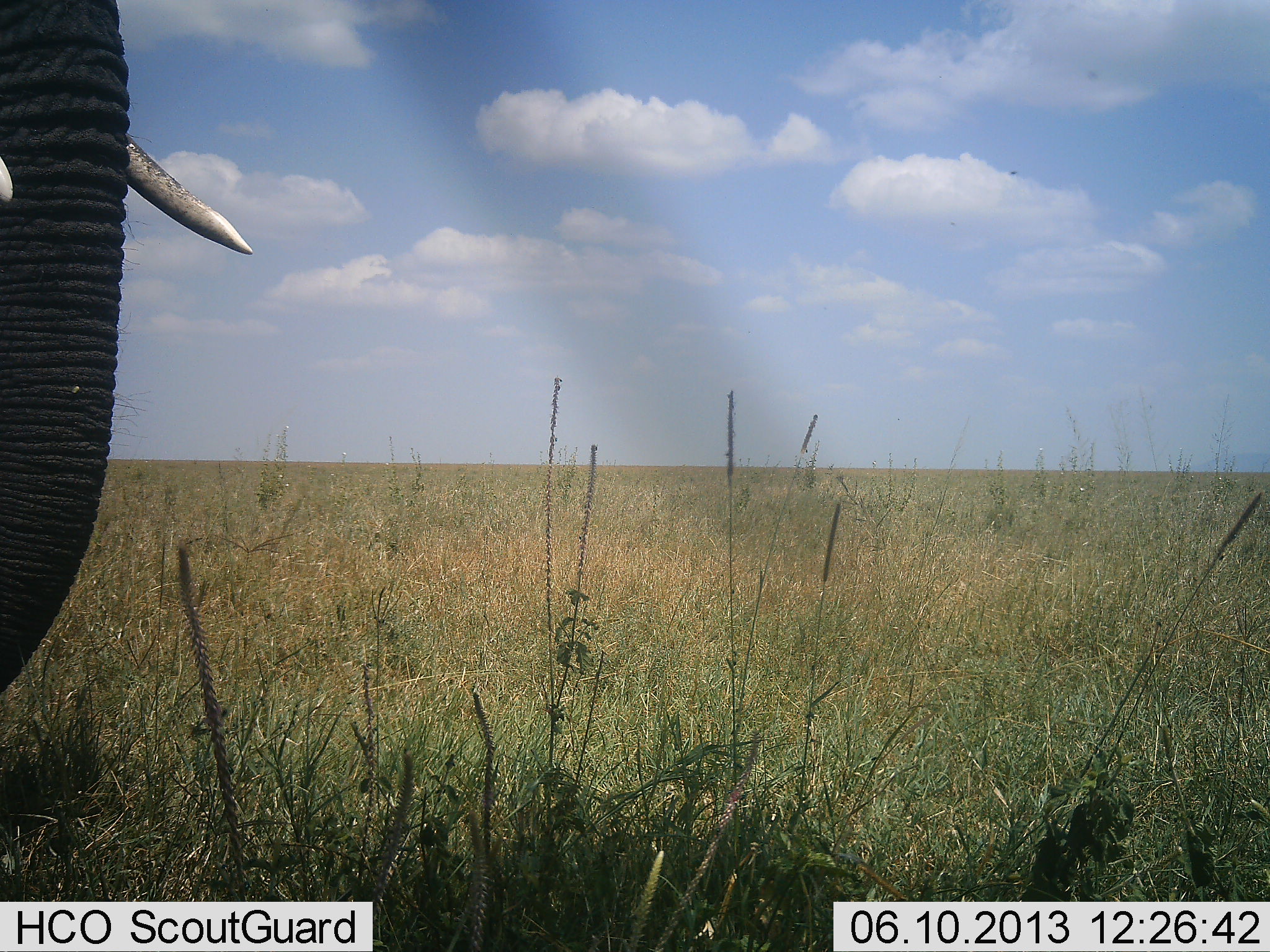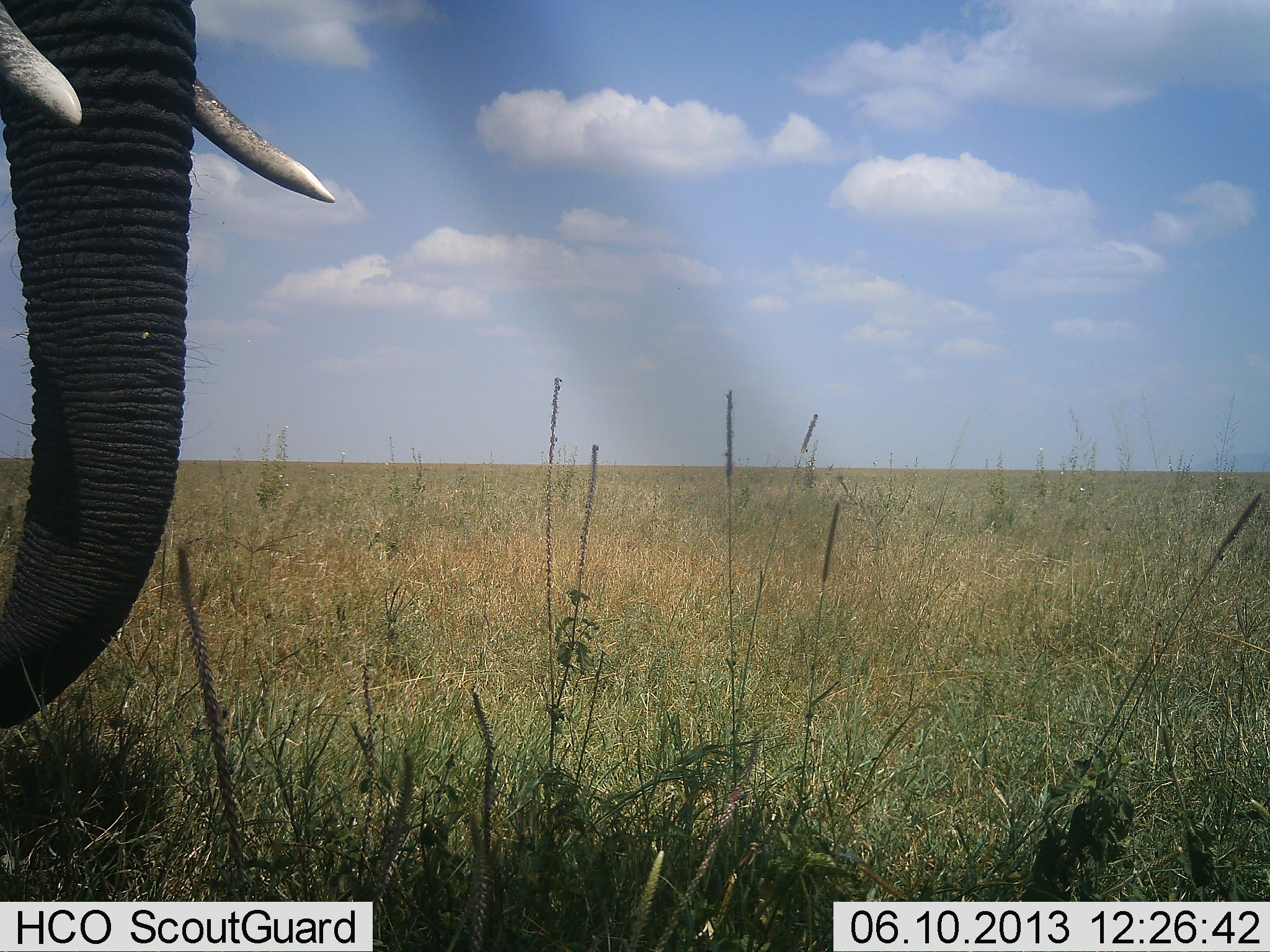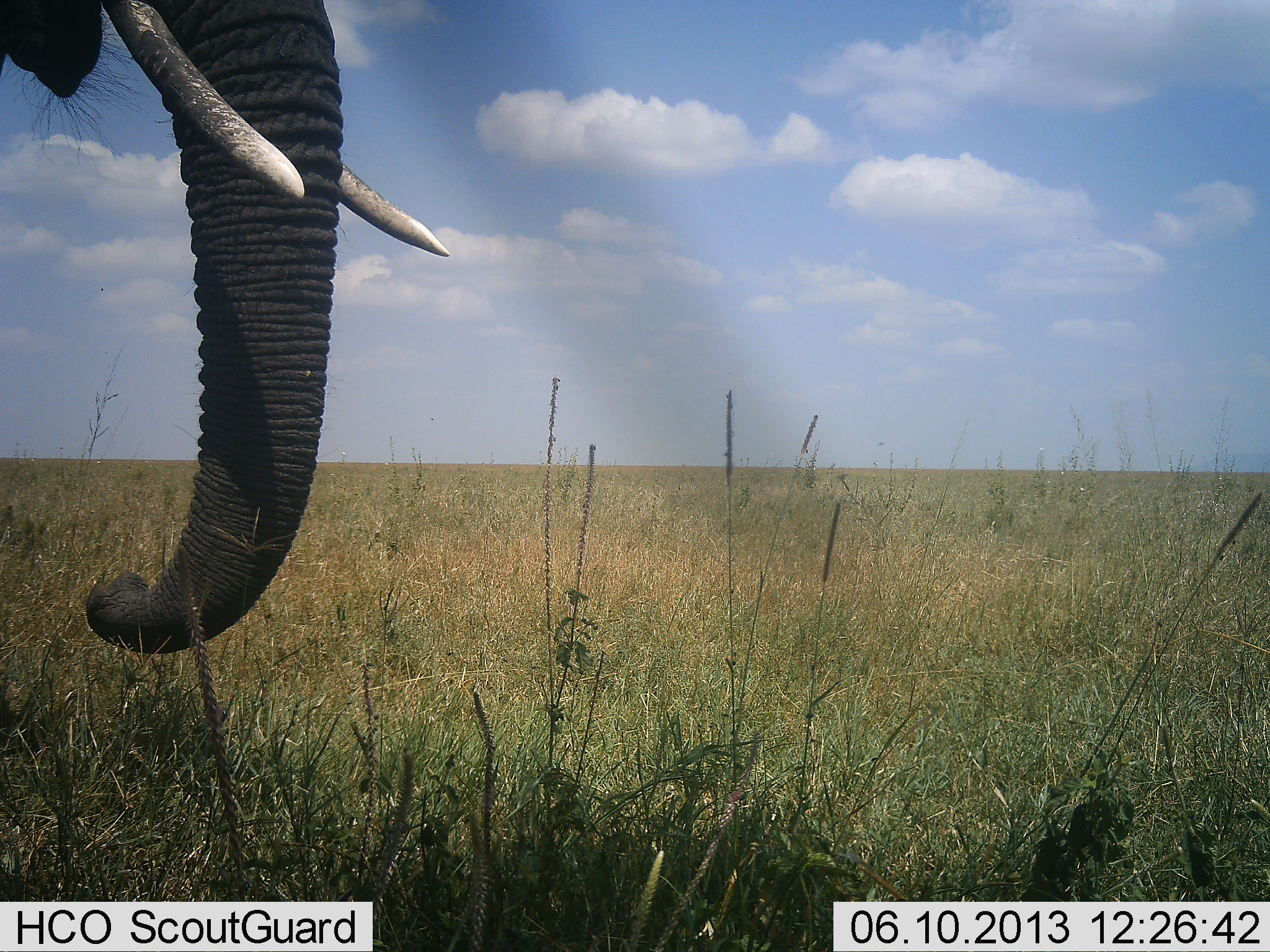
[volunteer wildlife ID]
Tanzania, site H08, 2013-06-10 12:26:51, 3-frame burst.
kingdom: Animalia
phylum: Chordata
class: Mammalia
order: Proboscidea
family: Elephantidae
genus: Loxodonta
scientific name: Loxodonta africana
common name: african bush elephant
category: elephant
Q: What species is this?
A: Elephant (african bush elephant) (Loxodonta africana).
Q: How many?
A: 1.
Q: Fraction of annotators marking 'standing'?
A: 50%.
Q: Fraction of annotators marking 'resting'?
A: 0%.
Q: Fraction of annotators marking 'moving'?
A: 60%.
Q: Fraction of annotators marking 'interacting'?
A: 0%.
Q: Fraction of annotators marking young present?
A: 0%.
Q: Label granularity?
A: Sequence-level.